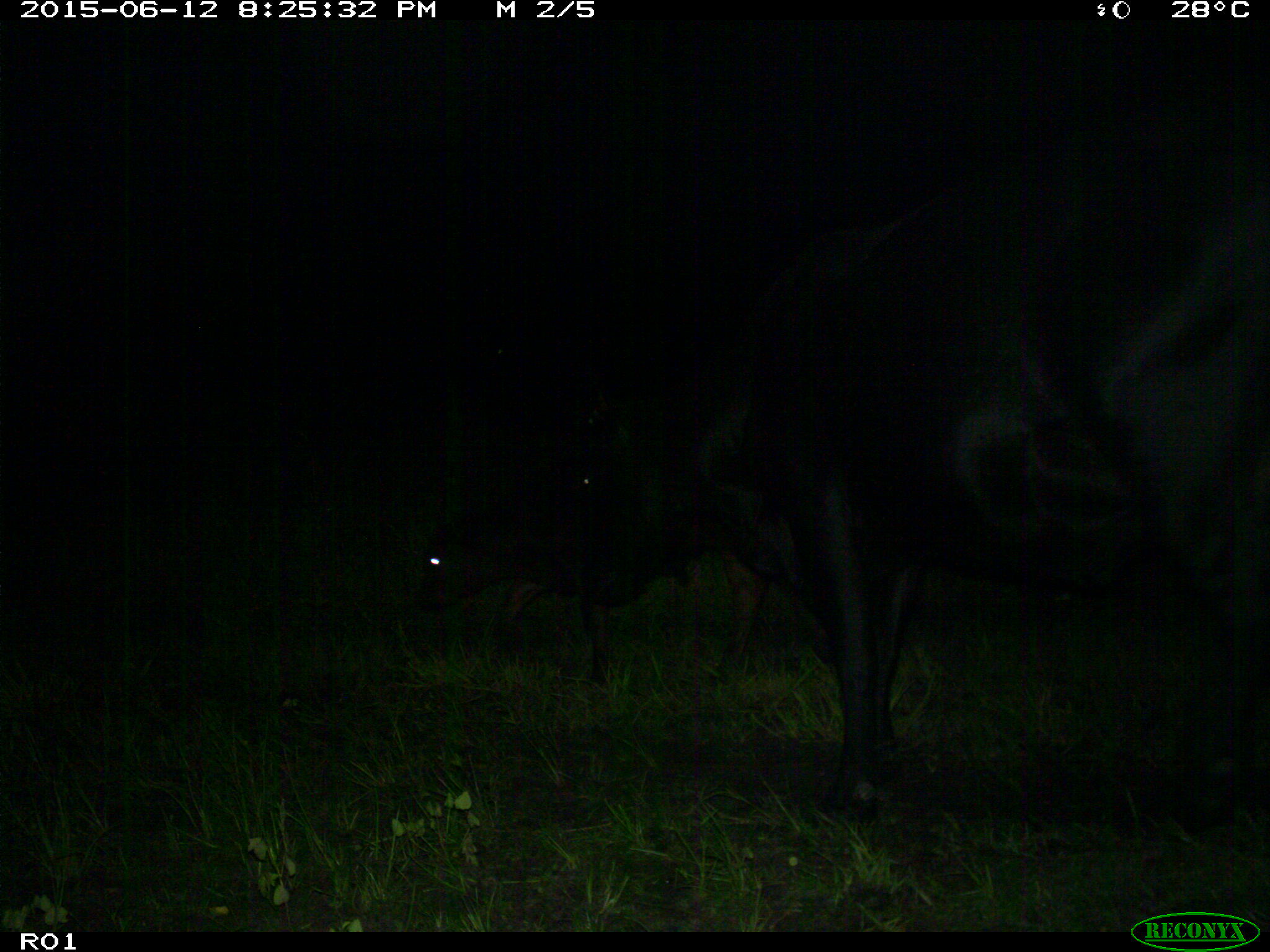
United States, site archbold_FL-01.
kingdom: Animalia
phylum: Chordata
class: Mammalia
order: Artiodactyla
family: Bovidae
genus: Bos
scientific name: Bos taurus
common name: domestic cow